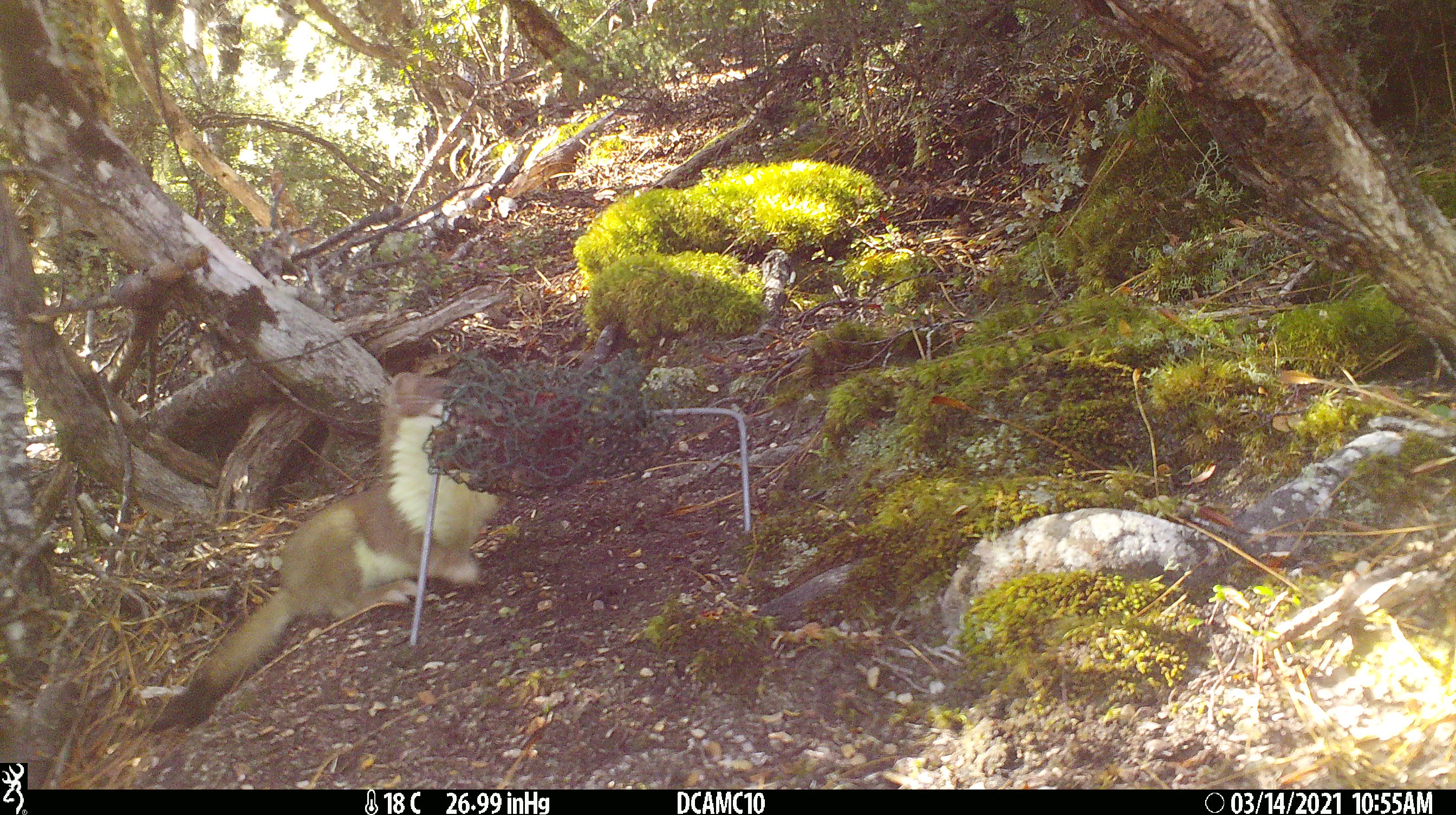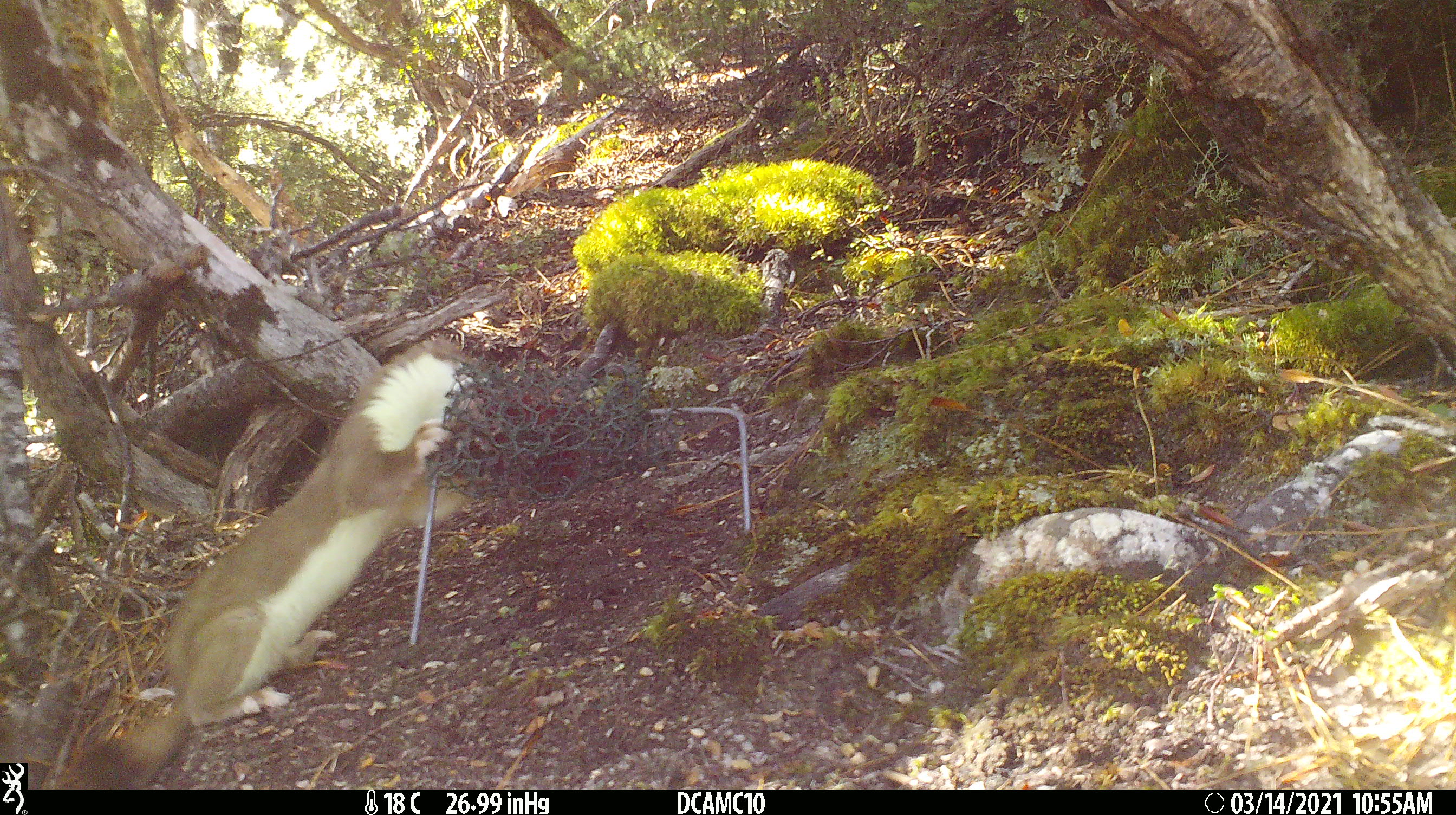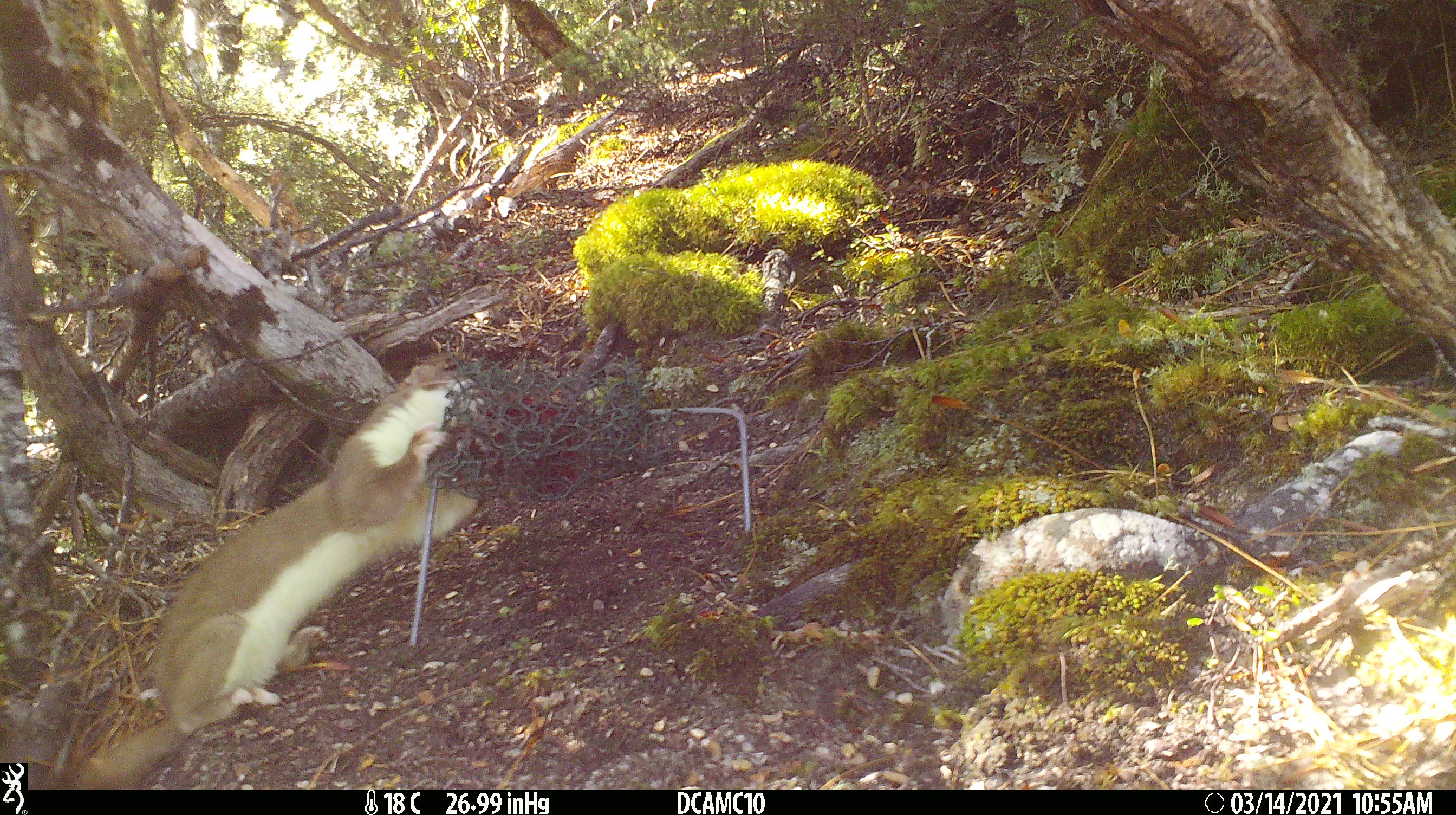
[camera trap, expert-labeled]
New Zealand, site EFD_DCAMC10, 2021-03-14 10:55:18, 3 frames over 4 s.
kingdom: Animalia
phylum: Chordata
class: Mammalia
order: Carnivora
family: Mustelidae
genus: Mustela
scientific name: Mustela erminea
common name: stoat